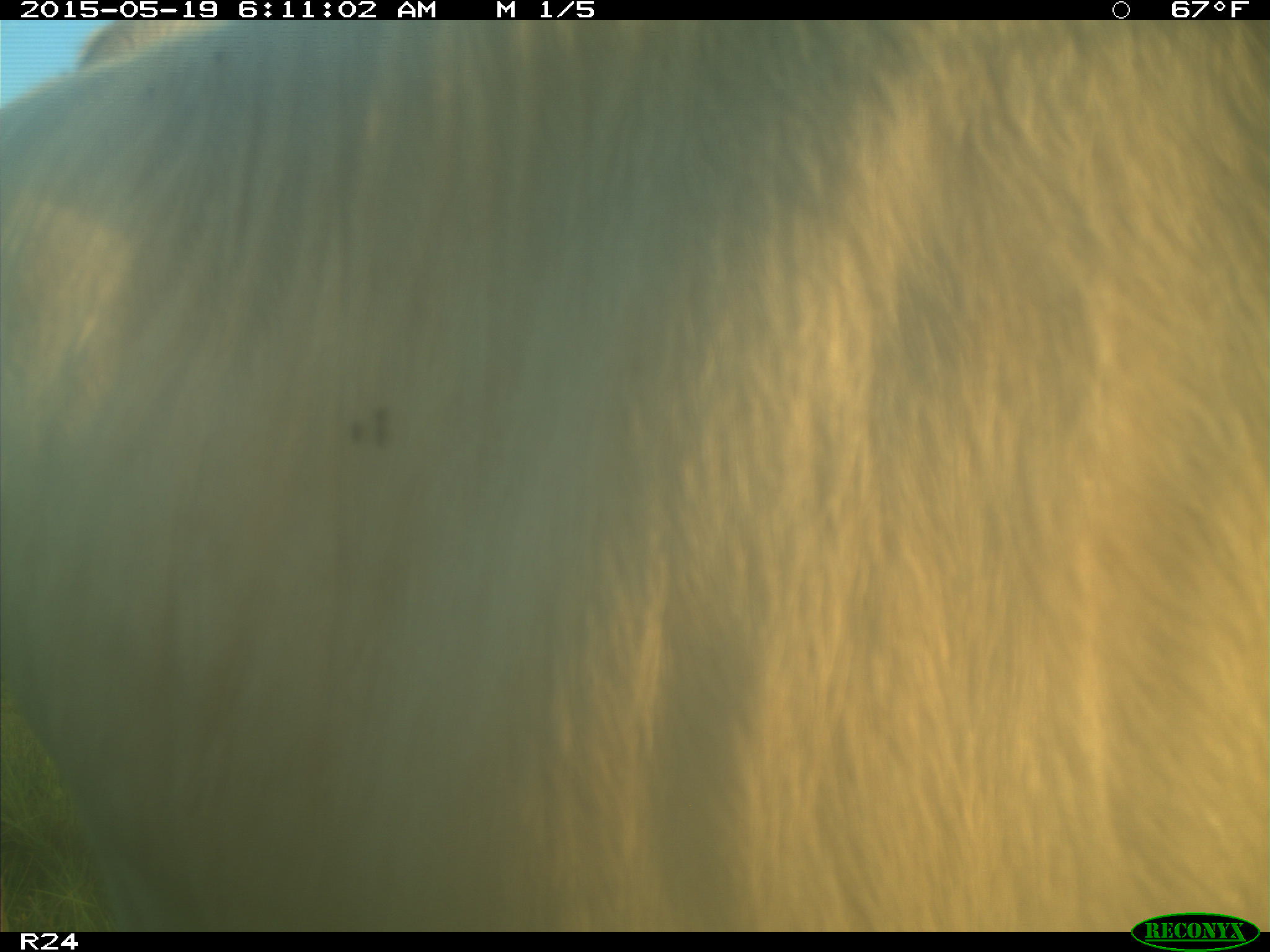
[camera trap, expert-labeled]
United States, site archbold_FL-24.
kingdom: Animalia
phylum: Chordata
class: Mammalia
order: Artiodactyla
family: Bovidae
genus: Bos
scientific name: Bos taurus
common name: domestic cow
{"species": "Bos taurus (domestic cow)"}